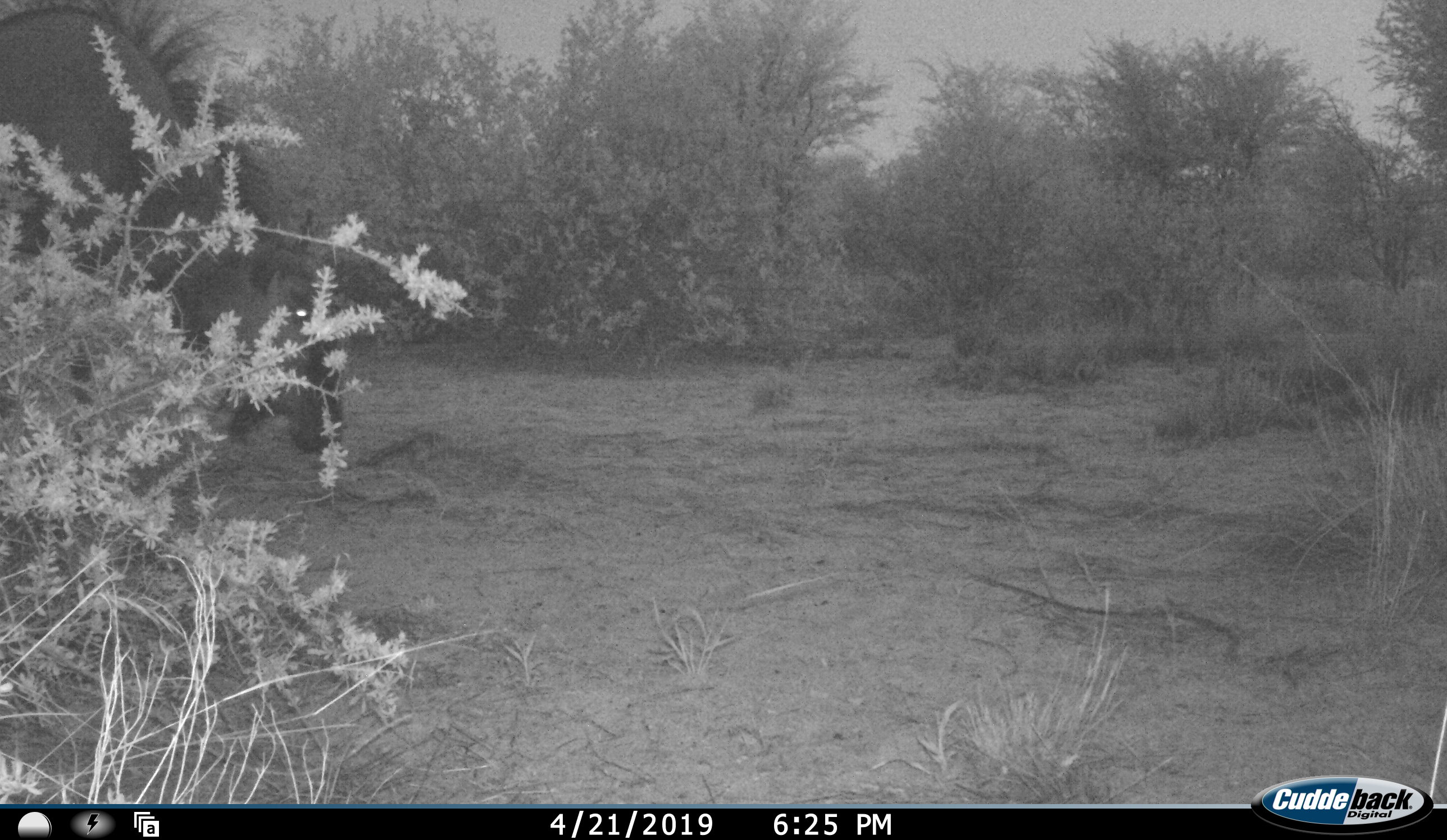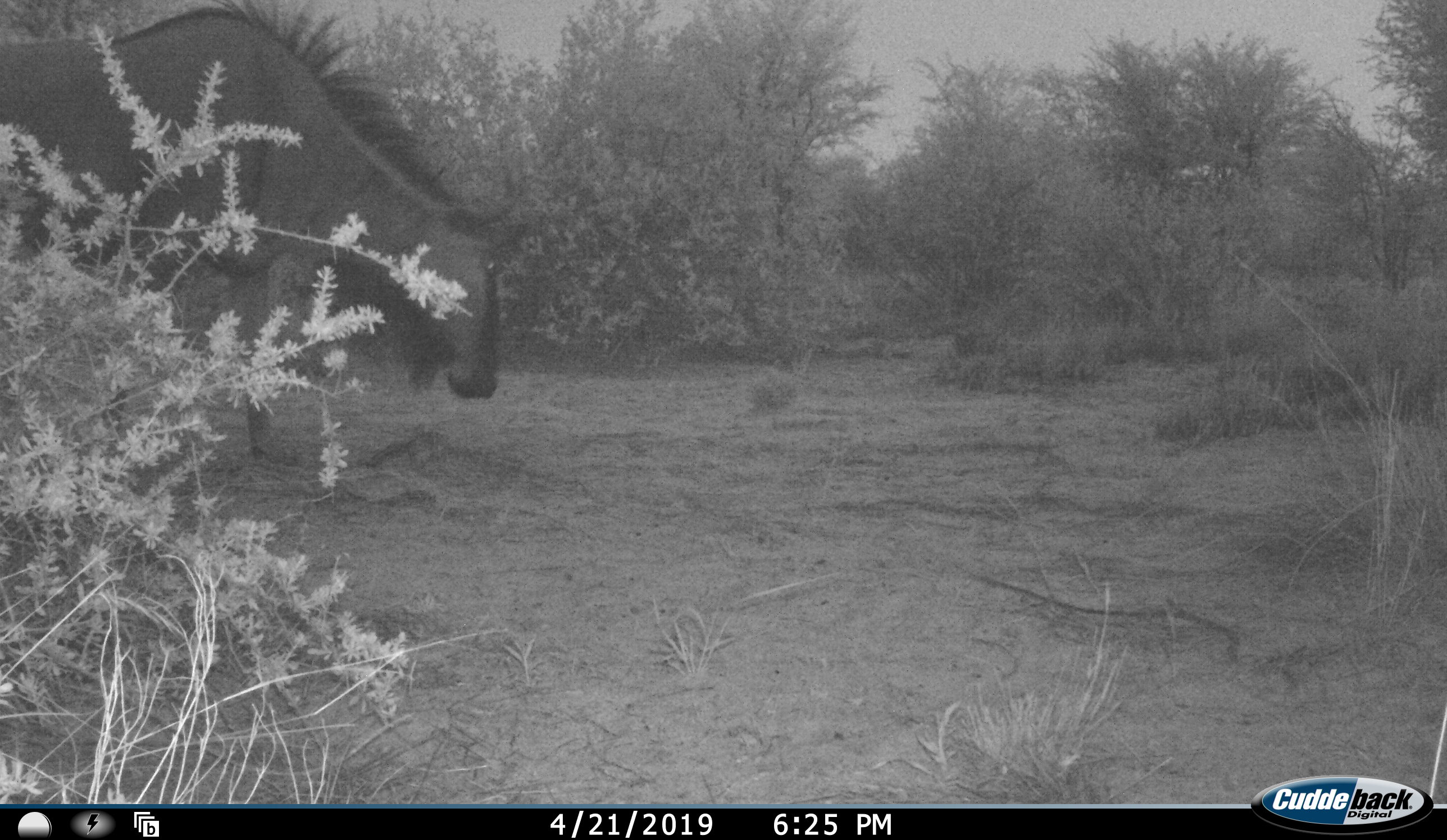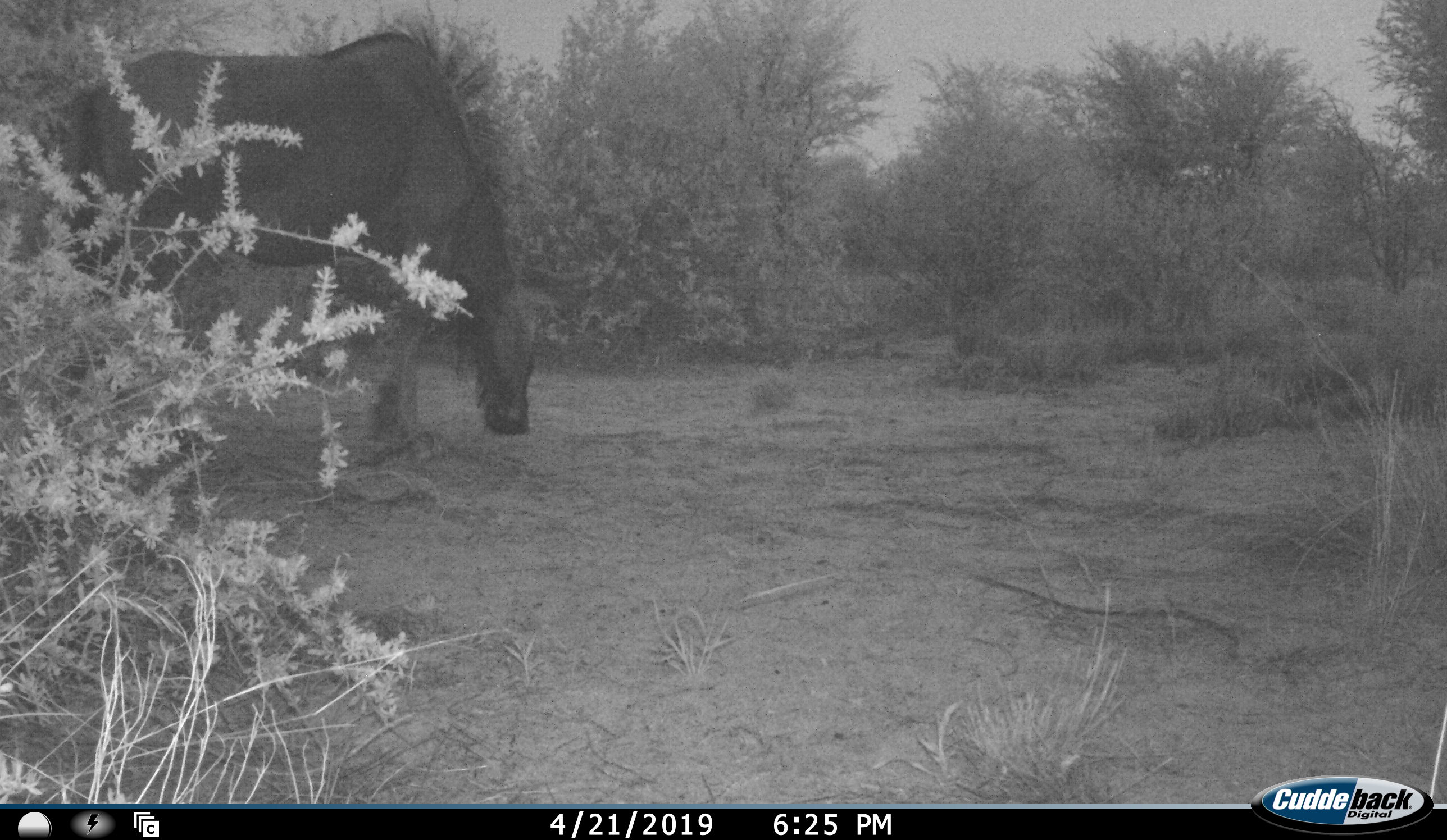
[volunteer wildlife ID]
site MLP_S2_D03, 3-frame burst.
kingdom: Animalia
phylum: Chordata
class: Mammalia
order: Artiodactyla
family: Bovidae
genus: Connochaetes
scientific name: Connochaetes taurinus taurinus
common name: blue wildebeest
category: wildebeestblue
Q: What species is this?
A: Wildebeestblue (blue wildebeest) (Connochaetes taurinus taurinus).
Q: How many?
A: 1.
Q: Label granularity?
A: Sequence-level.